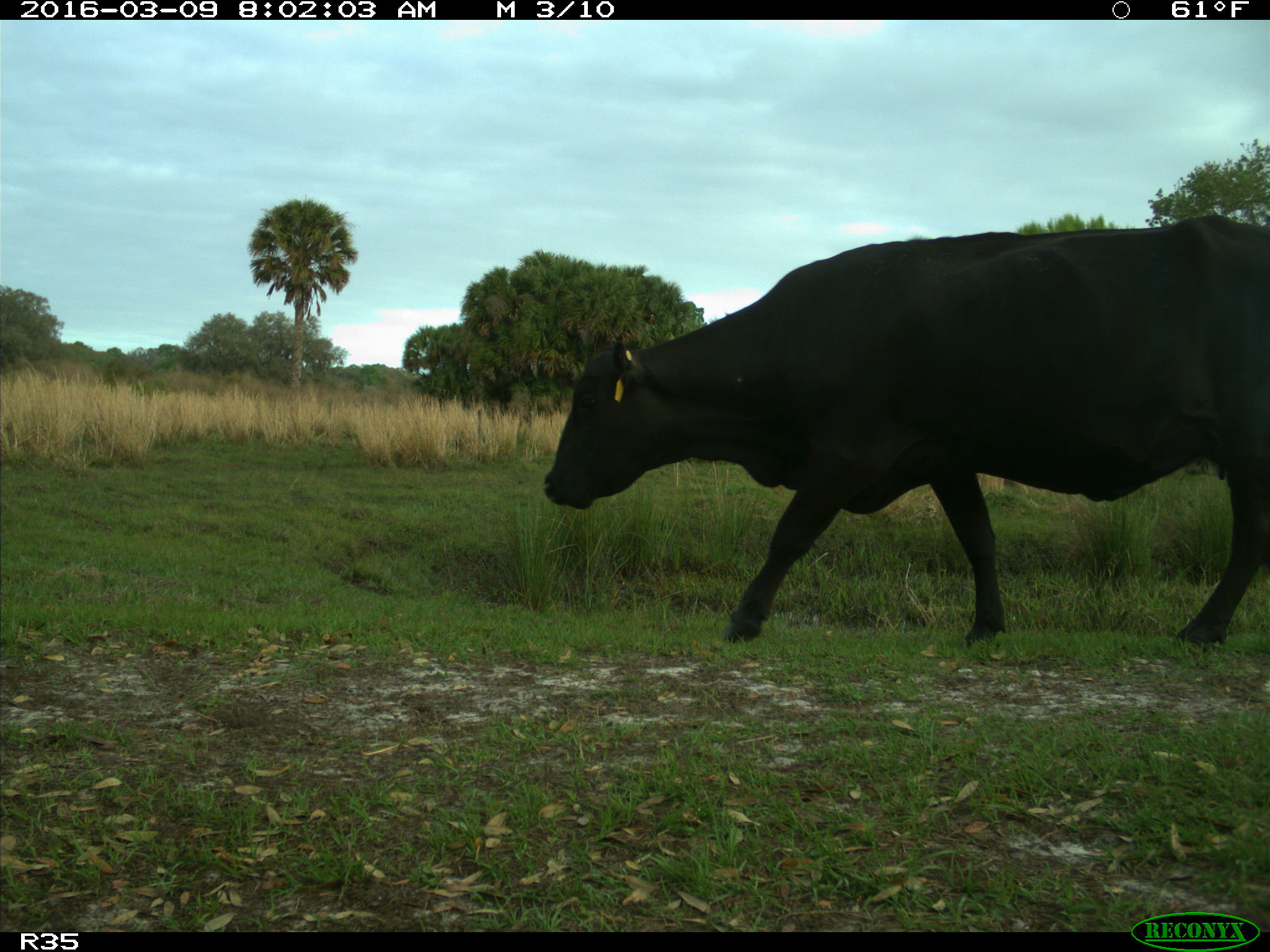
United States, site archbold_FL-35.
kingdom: Animalia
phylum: Chordata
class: Mammalia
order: Artiodactyla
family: Bovidae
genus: Bos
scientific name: Bos taurus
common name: domestic cow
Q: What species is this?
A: Bos taurus (domestic cow).